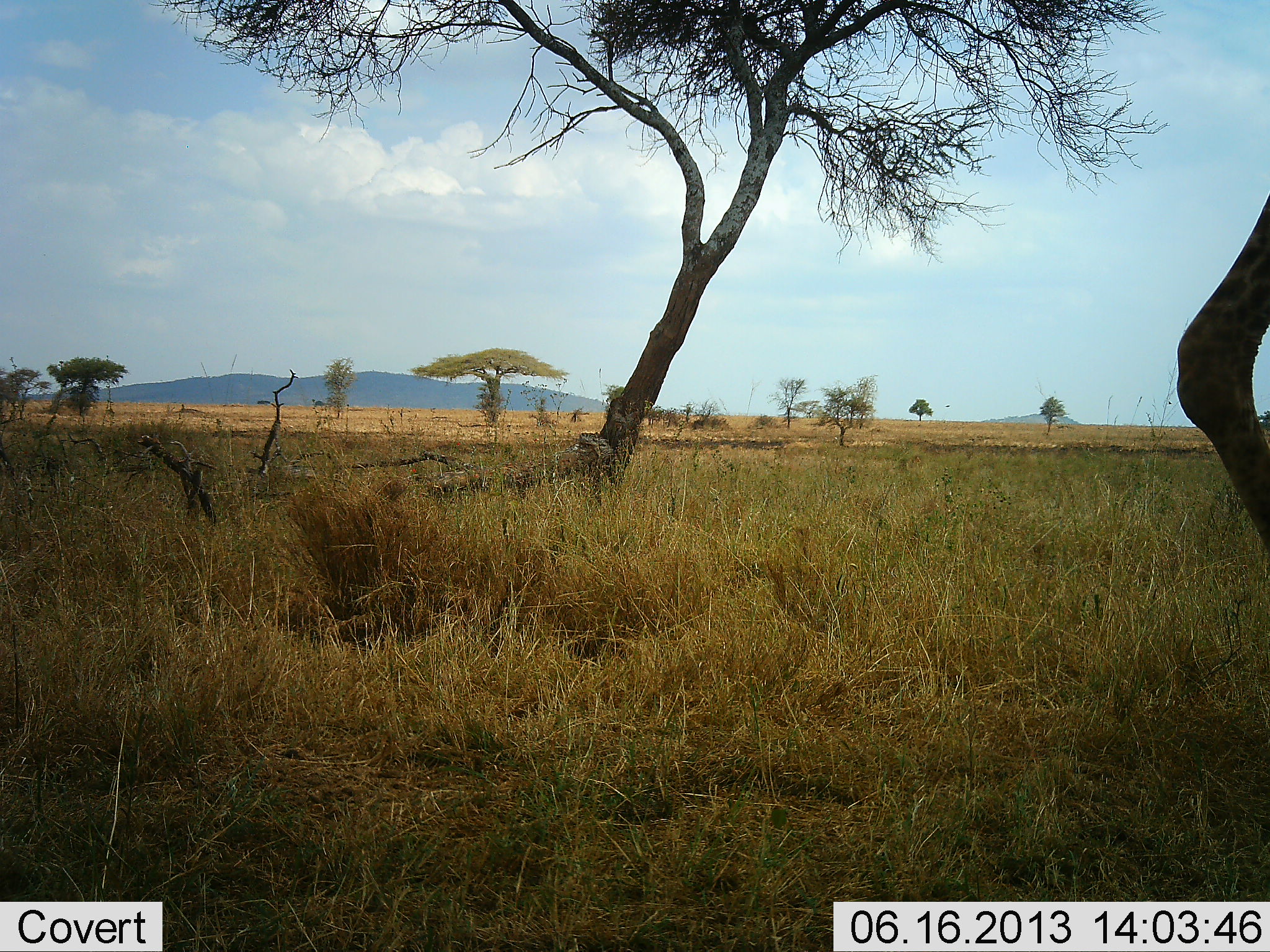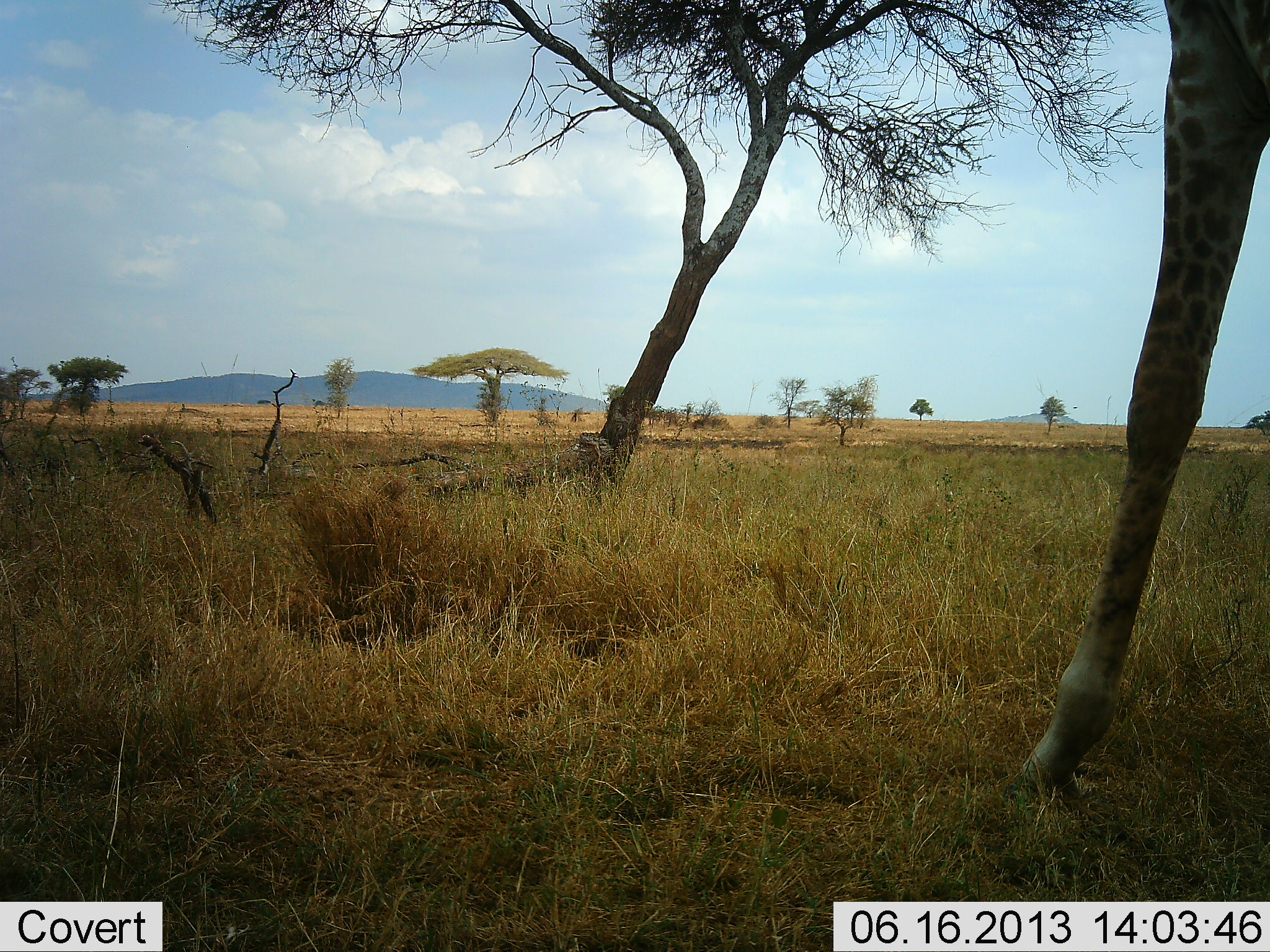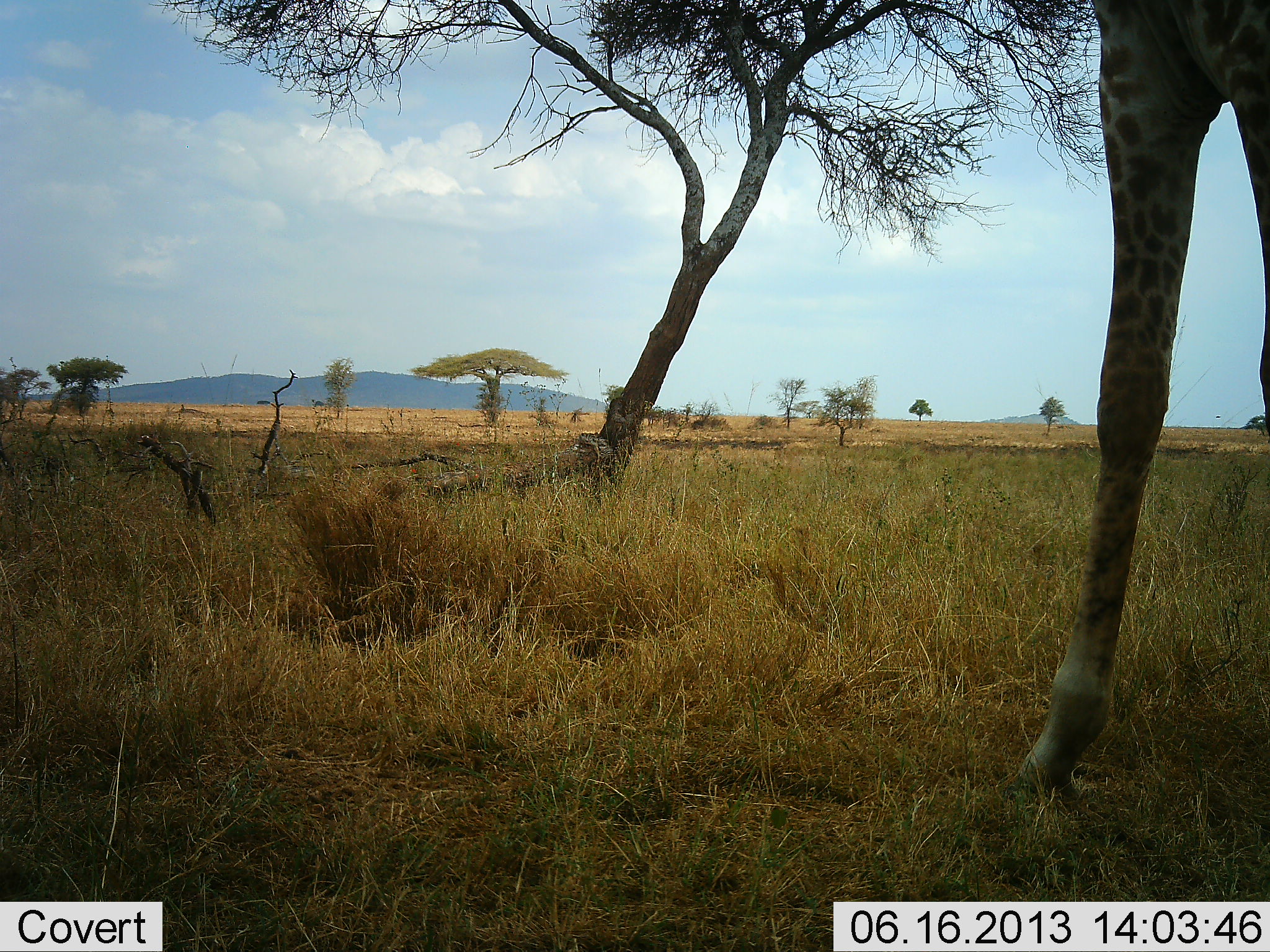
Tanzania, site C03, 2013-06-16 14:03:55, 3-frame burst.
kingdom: Animalia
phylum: Chordata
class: Mammalia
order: Artiodactyla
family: Giraffidae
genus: Giraffa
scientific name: Giraffa camelopardalis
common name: giraffe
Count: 1.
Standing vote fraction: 13%.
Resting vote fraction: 0%.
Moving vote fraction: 83%.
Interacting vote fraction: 0%.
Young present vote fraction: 0%.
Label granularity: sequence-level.